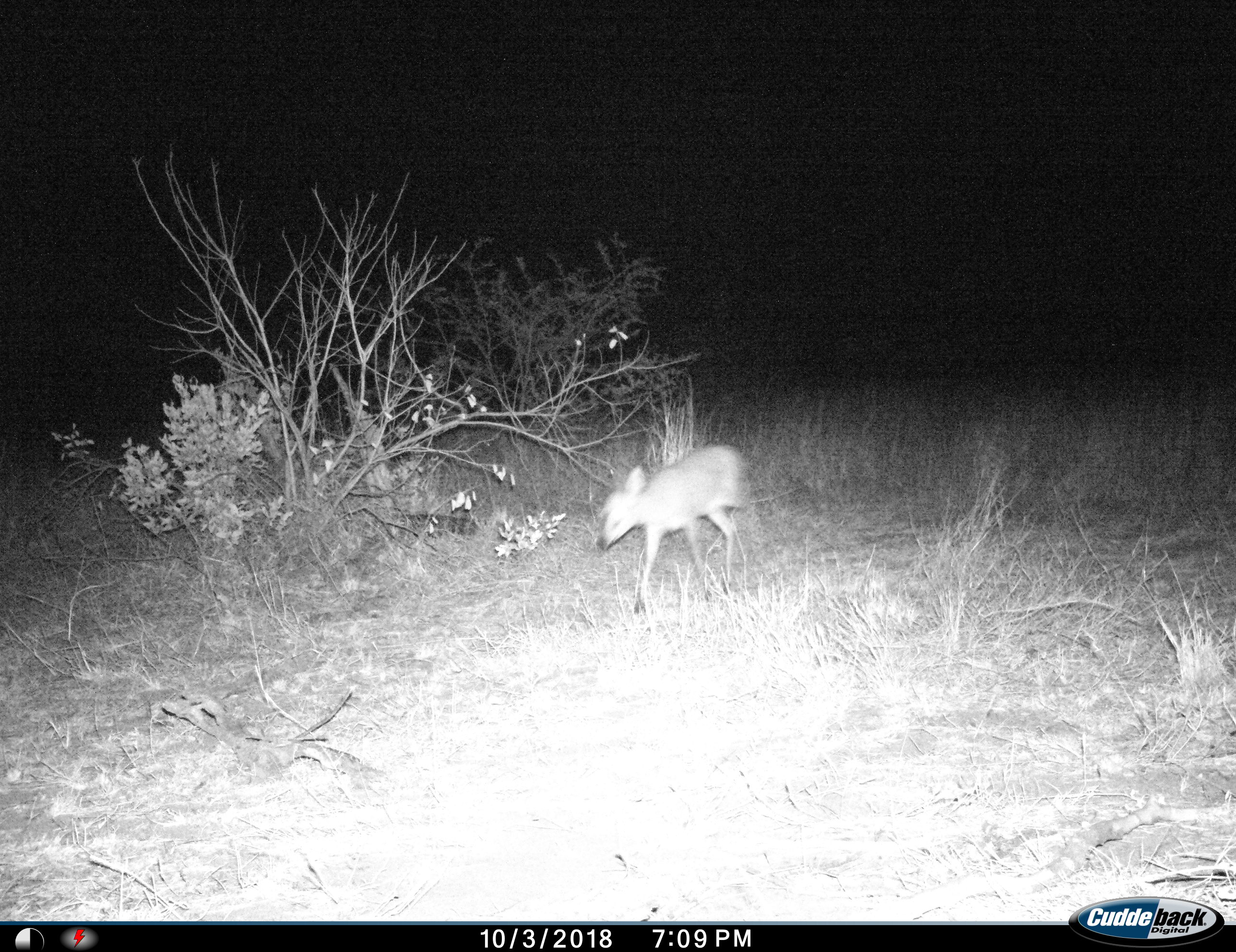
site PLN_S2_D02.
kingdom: Animalia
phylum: Chordata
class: Mammalia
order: Artiodactyla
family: Bovidae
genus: Sylvicapra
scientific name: Sylvicapra grimmia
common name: common duiker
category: duikercommongrey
Duikercommongrey (common duiker) (Sylvicapra grimmia), count 1. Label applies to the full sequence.